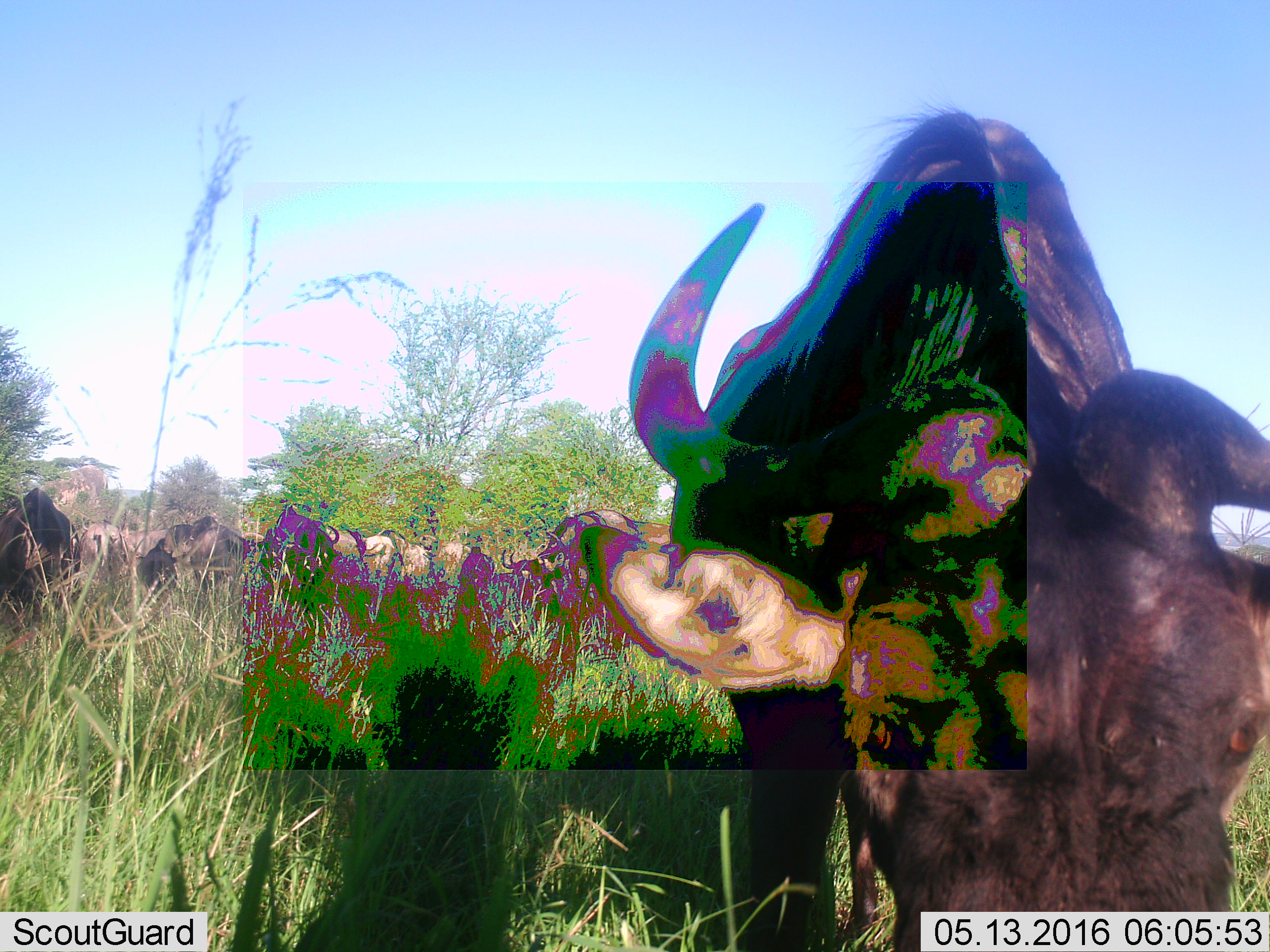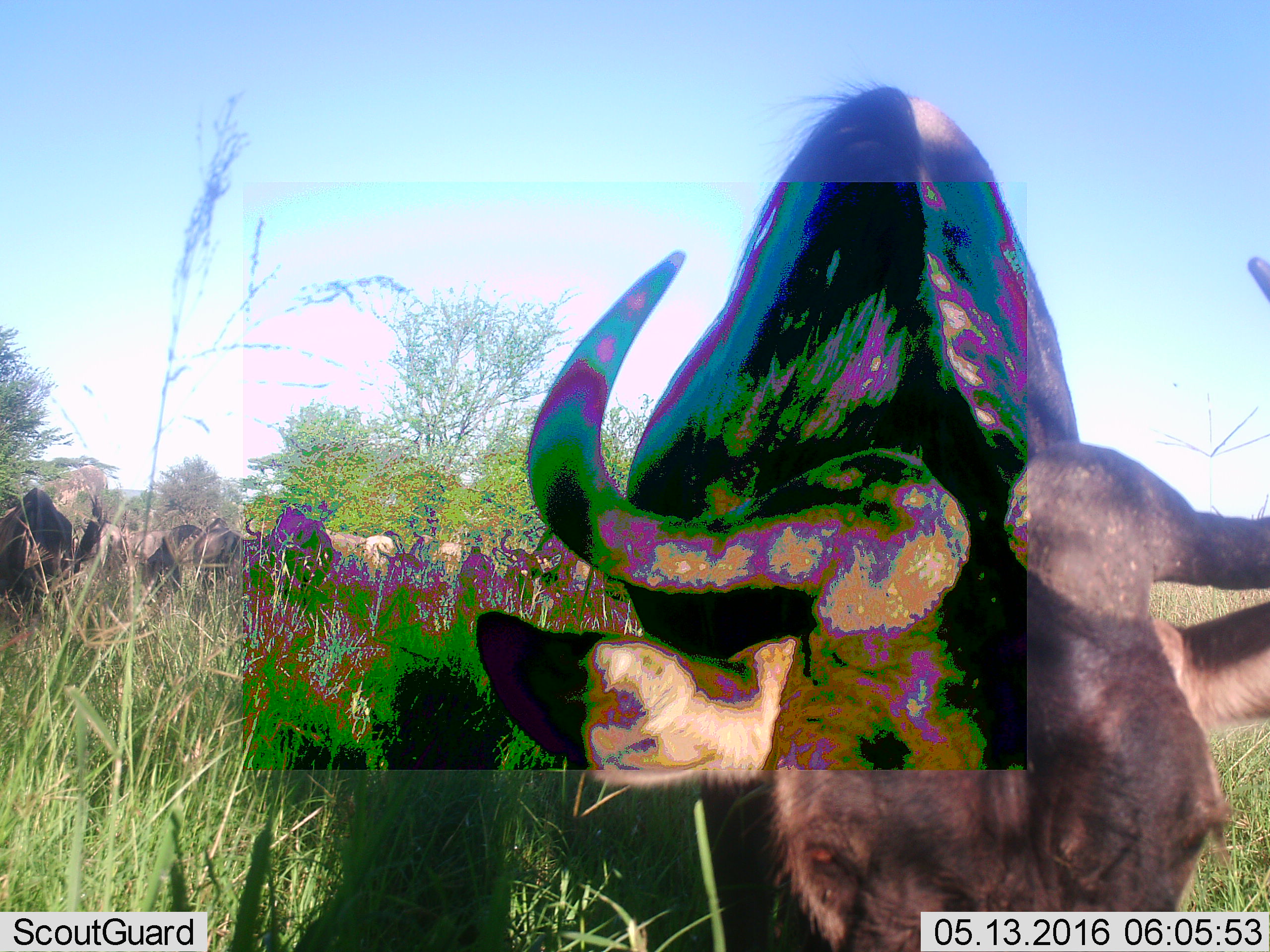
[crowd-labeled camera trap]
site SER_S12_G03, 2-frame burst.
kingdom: Animalia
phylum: Chordata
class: Mammalia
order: Artiodactyla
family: Bovidae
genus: Connochaetes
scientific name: Connochaetes taurinus taurinus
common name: blue wildebeest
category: wildebeestblue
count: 11-50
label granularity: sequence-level